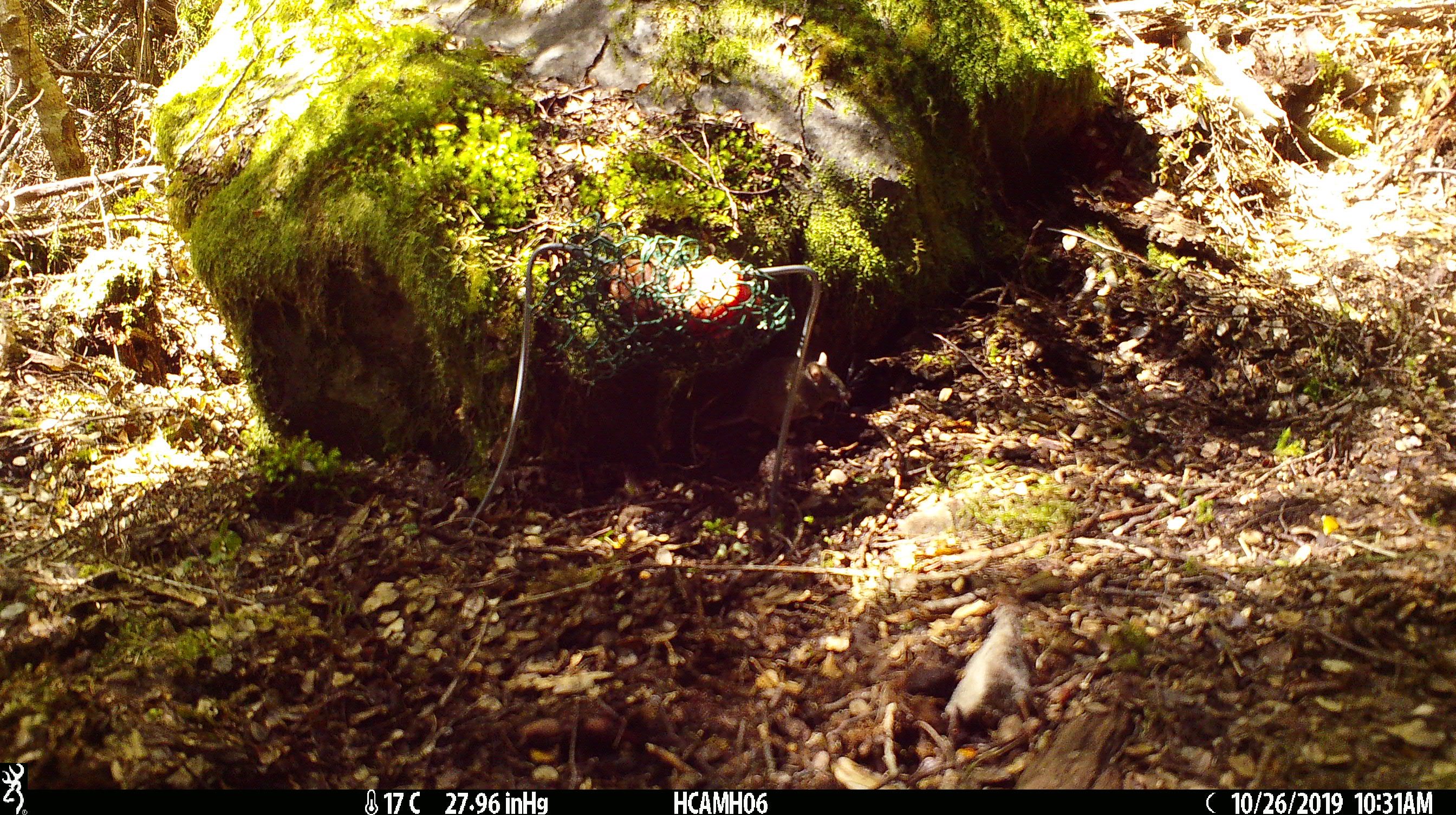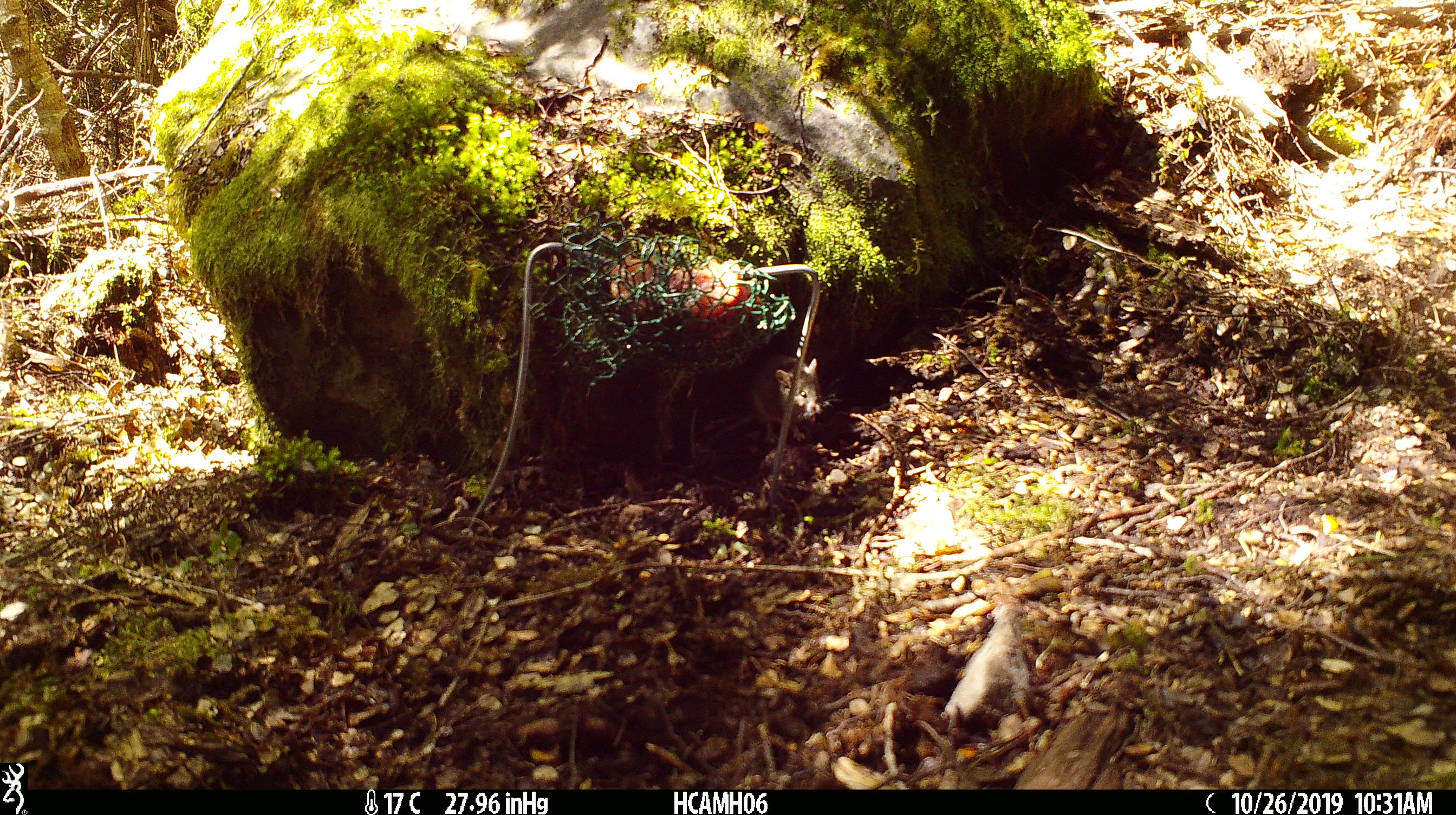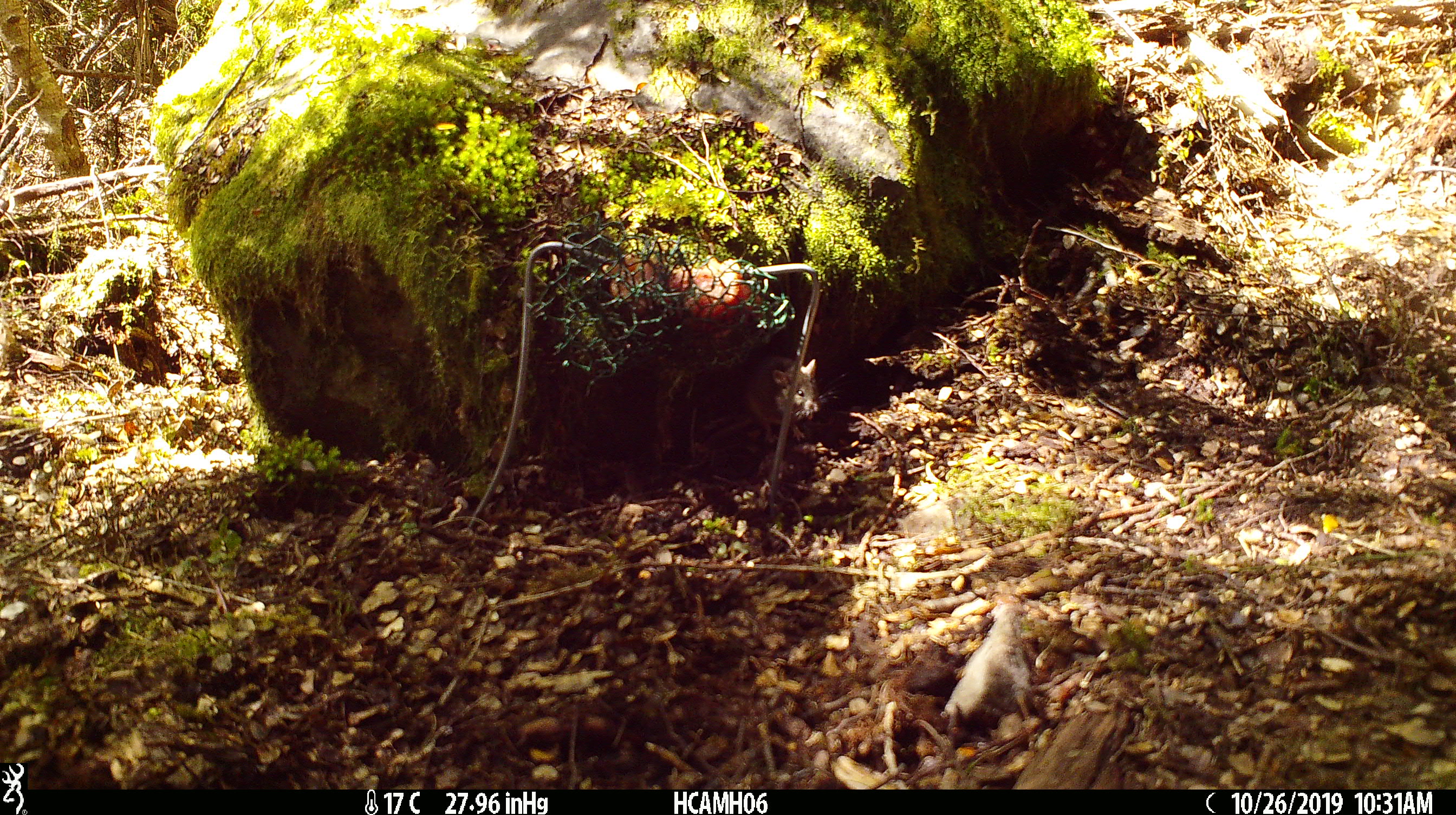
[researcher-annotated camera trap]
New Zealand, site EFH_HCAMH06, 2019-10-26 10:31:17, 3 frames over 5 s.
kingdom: Animalia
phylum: Chordata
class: Mammalia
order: Rodentia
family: Muridae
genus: Mus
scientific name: Mus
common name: mouse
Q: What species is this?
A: Mouse (Mus).